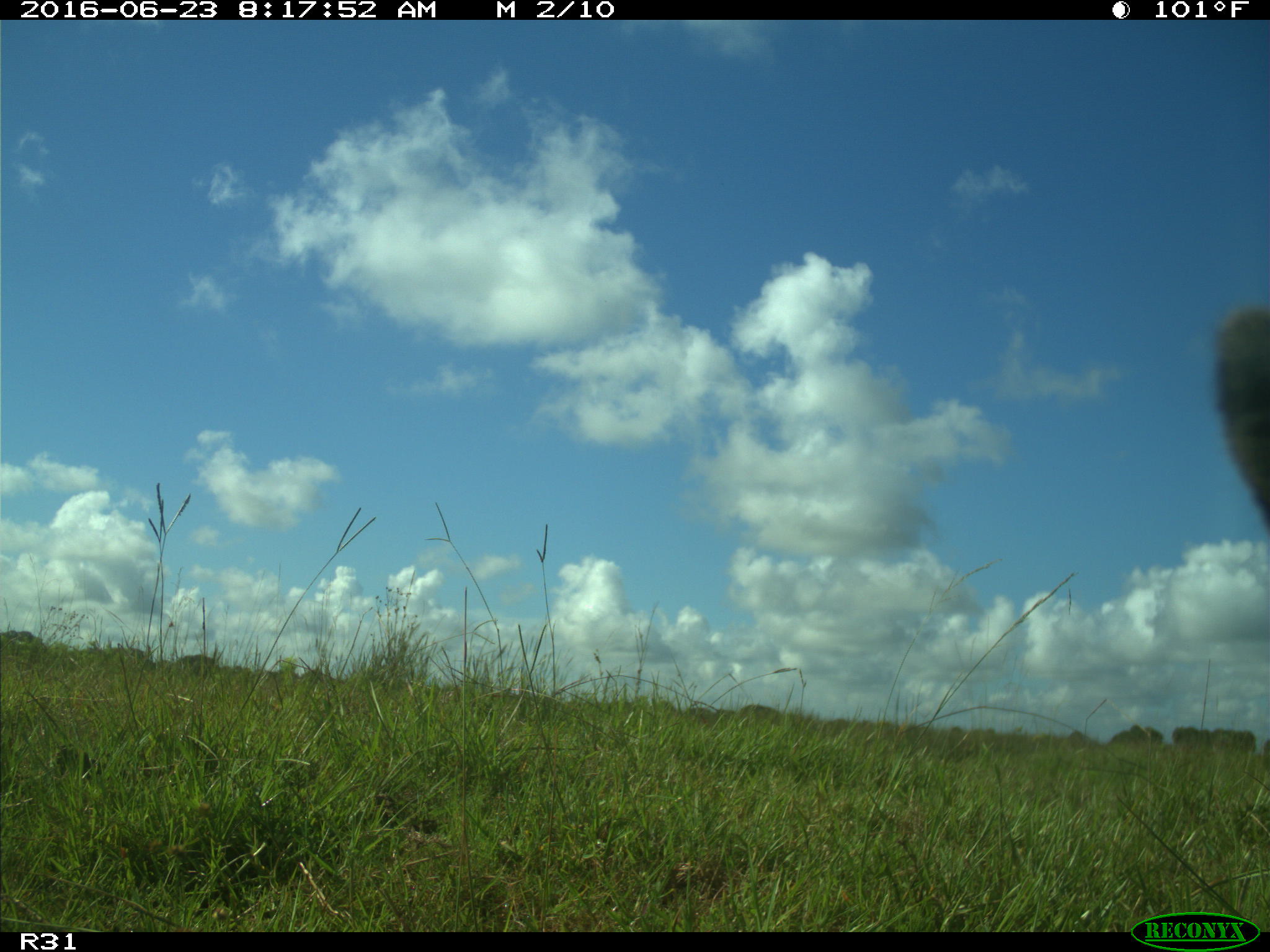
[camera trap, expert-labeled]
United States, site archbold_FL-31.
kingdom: Animalia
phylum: Chordata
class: Mammalia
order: Artiodactyla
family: Bovidae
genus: Bos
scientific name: Bos taurus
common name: domestic cow